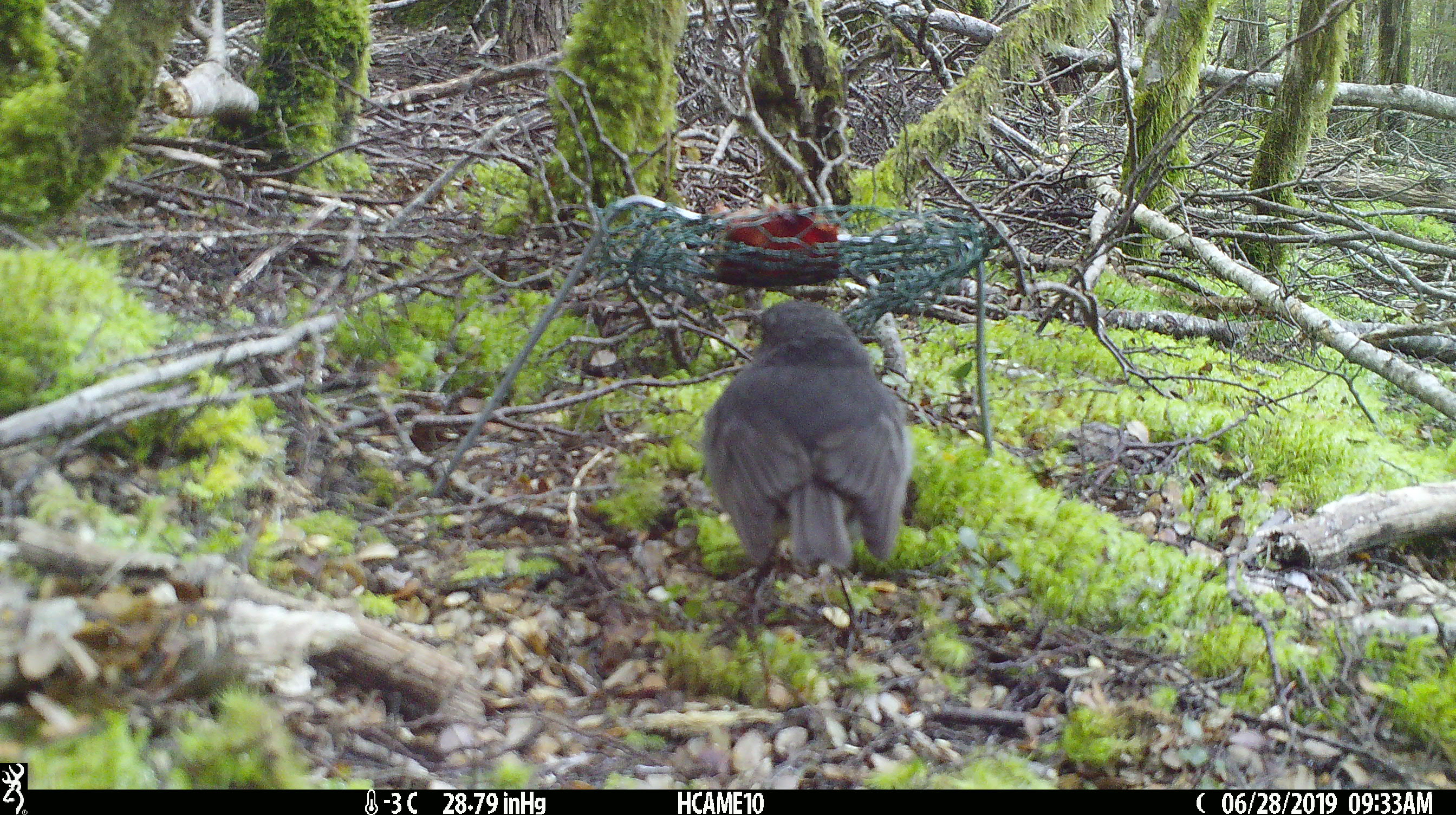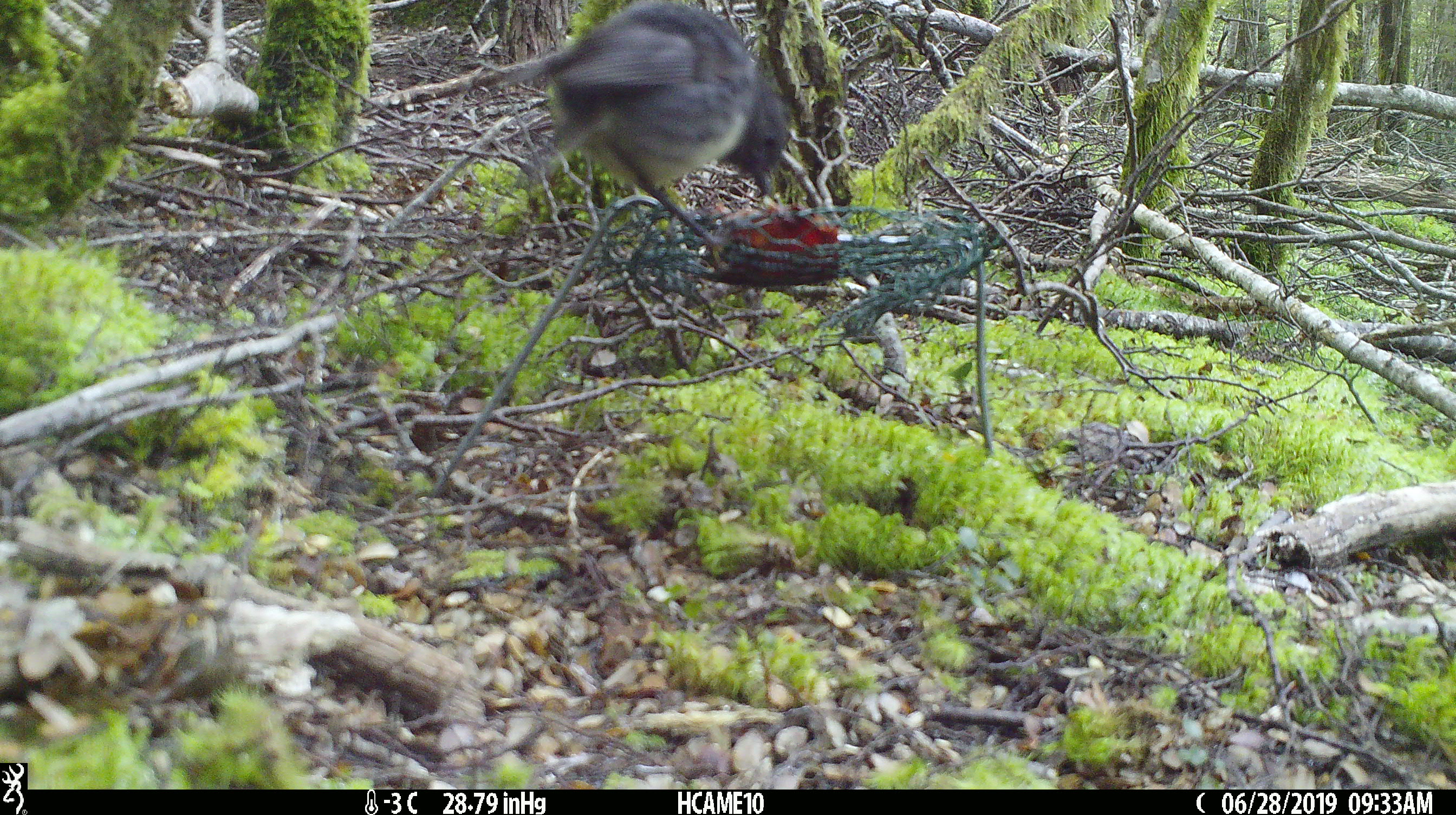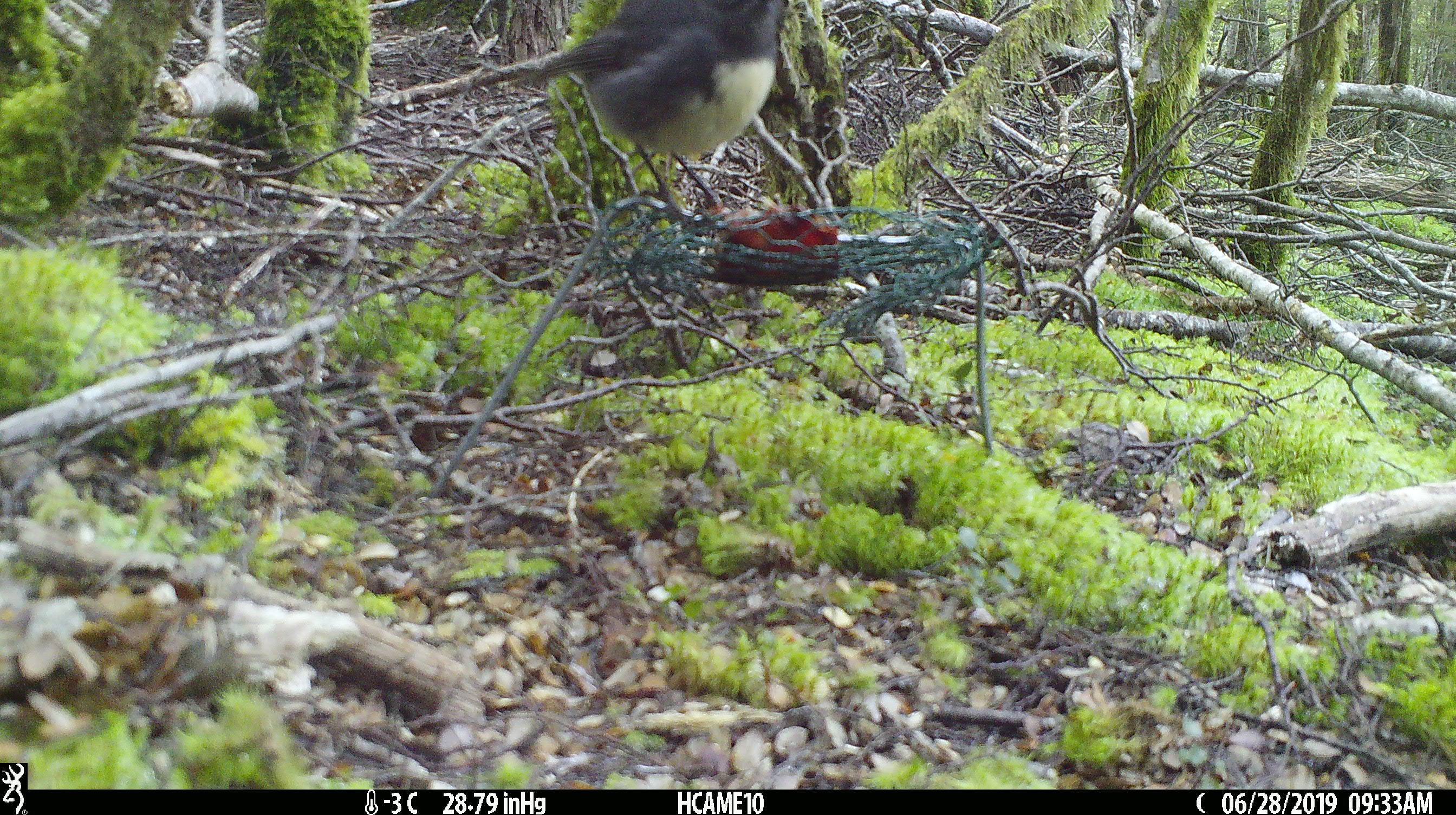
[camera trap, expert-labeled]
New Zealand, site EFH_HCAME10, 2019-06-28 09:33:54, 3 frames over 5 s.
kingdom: Animalia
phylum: Chordata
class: Aves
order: Passeriformes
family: Petroicidae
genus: Petroica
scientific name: Petroica australis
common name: new zealand robin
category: robin